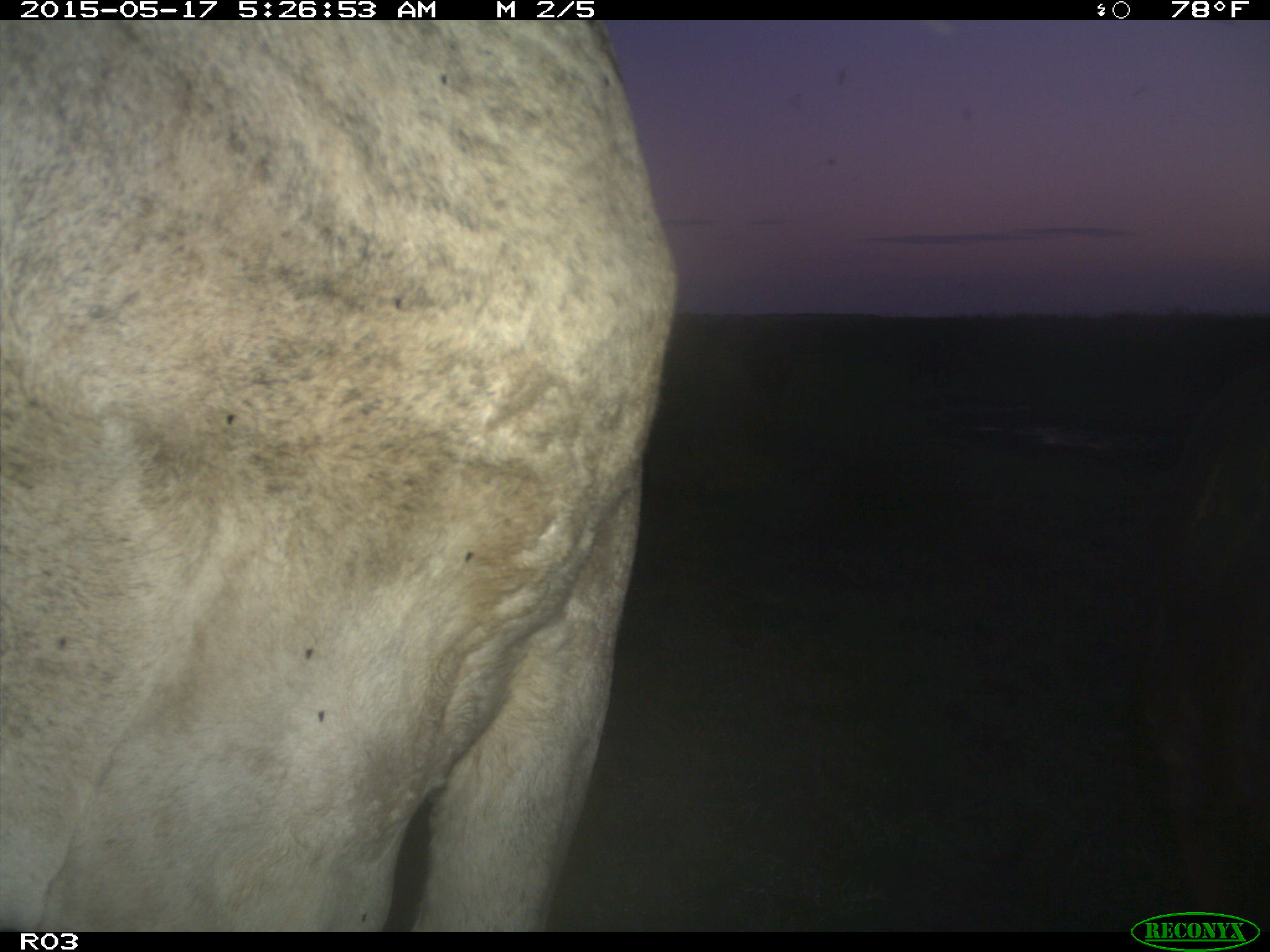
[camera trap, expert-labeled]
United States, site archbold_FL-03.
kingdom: Animalia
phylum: Chordata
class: Mammalia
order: Artiodactyla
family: Bovidae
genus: Bos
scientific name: Bos taurus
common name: domestic cow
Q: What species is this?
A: Bos taurus (domestic cow).